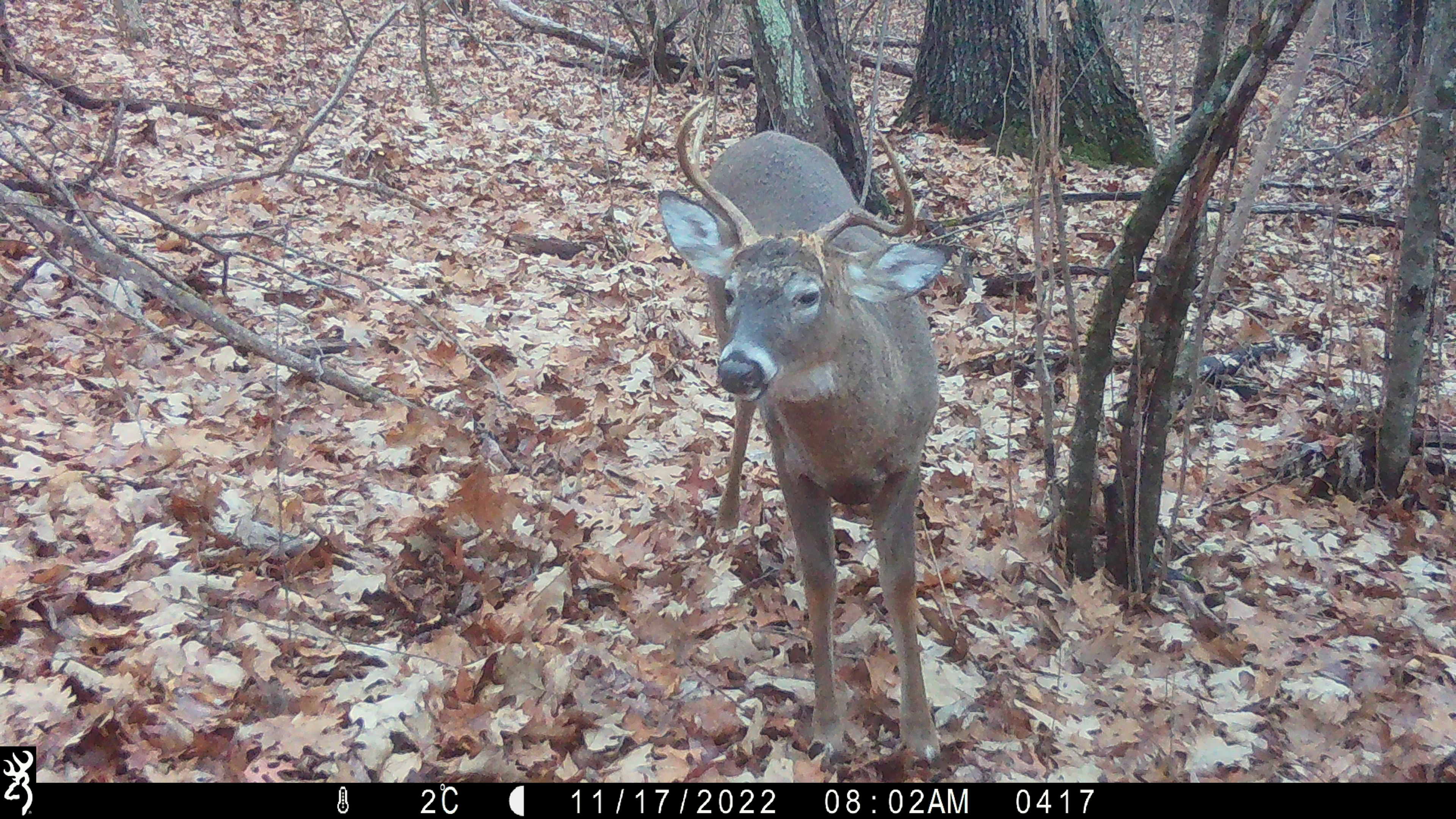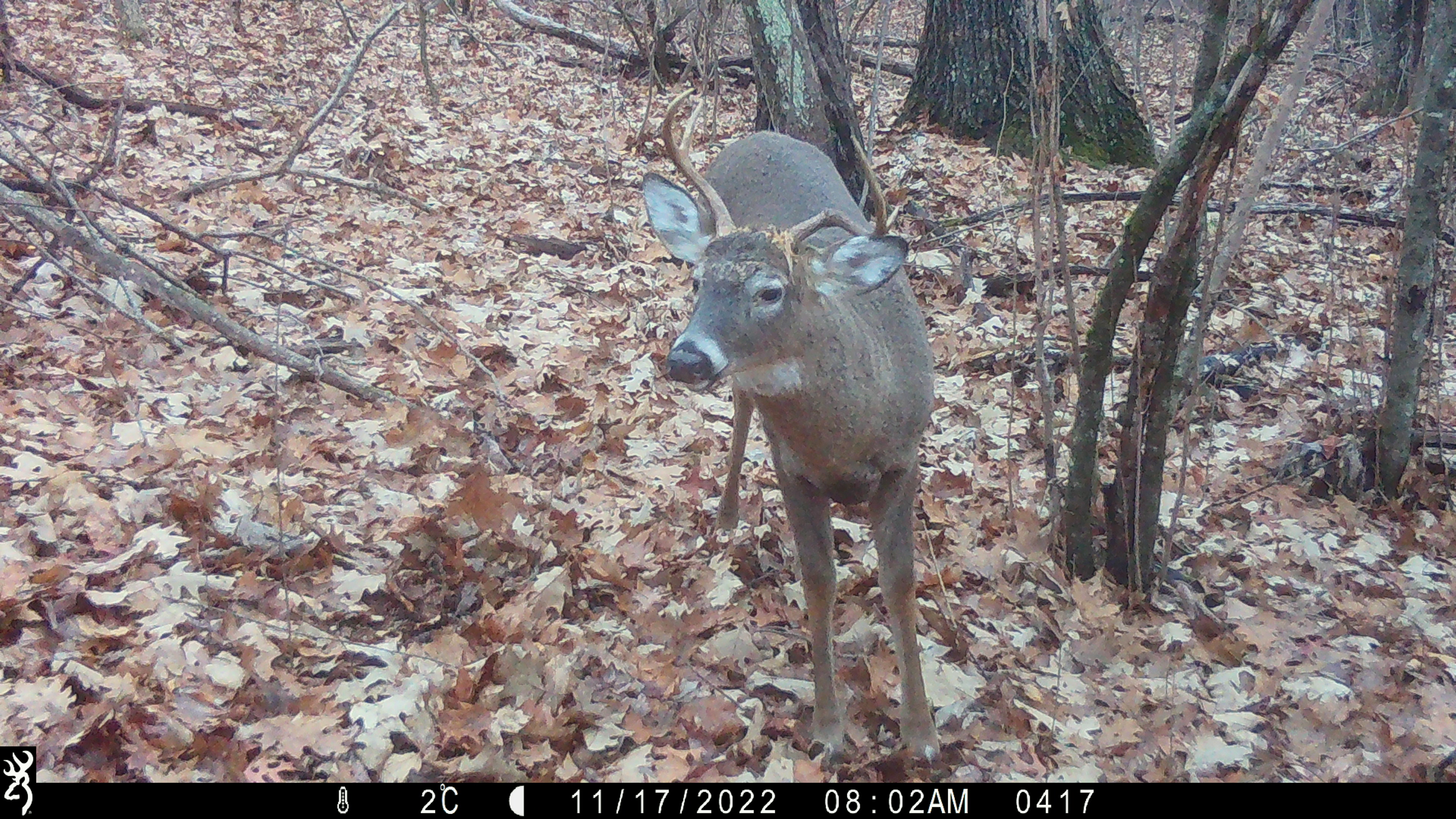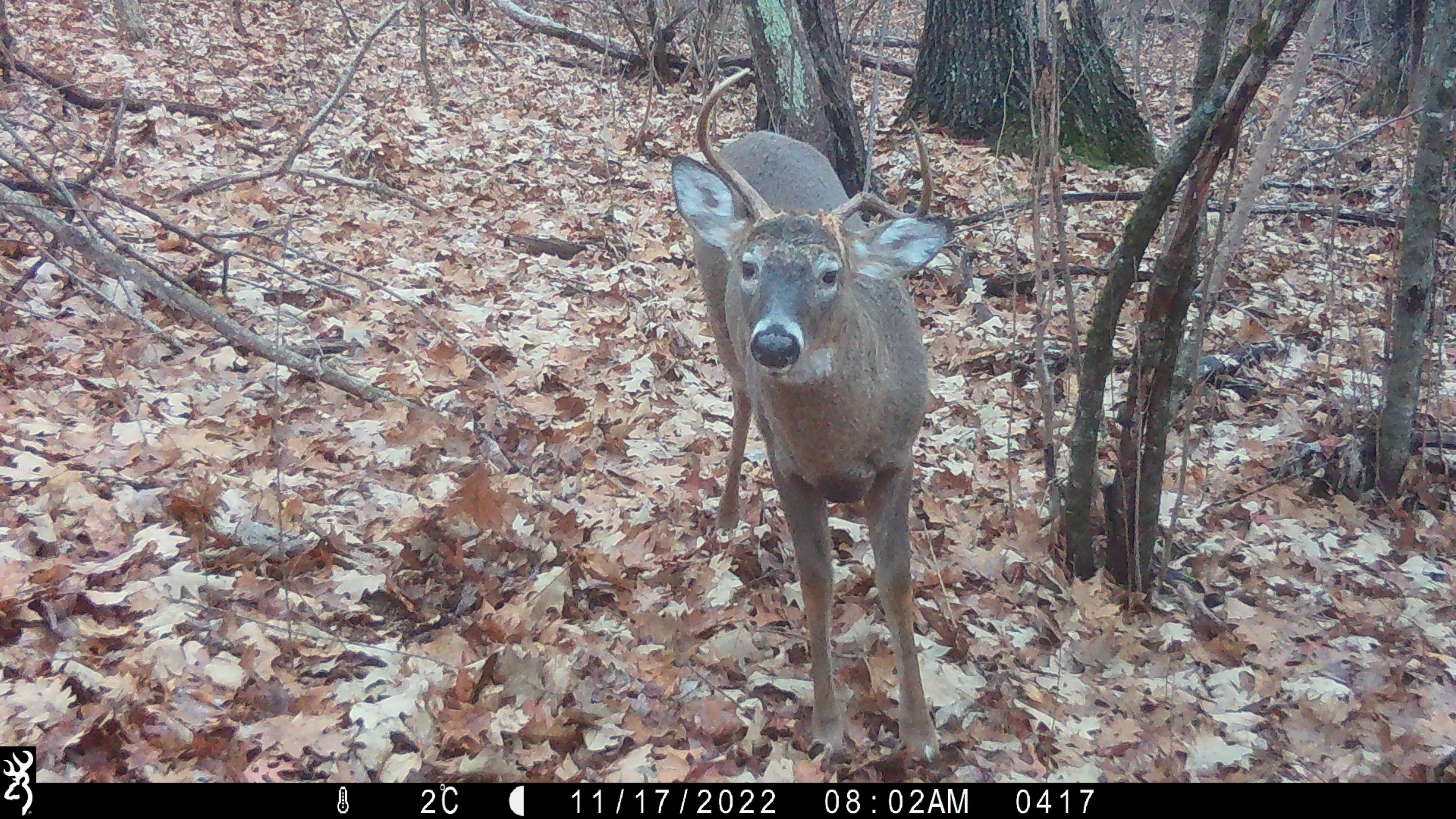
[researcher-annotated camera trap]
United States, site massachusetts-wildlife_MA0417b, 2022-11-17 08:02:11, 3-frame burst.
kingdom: Animalia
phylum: Chordata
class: Mammalia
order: Artiodactyla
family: Cervidae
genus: Odocoileus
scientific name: Odocoileus virginianus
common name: white-tailed deer